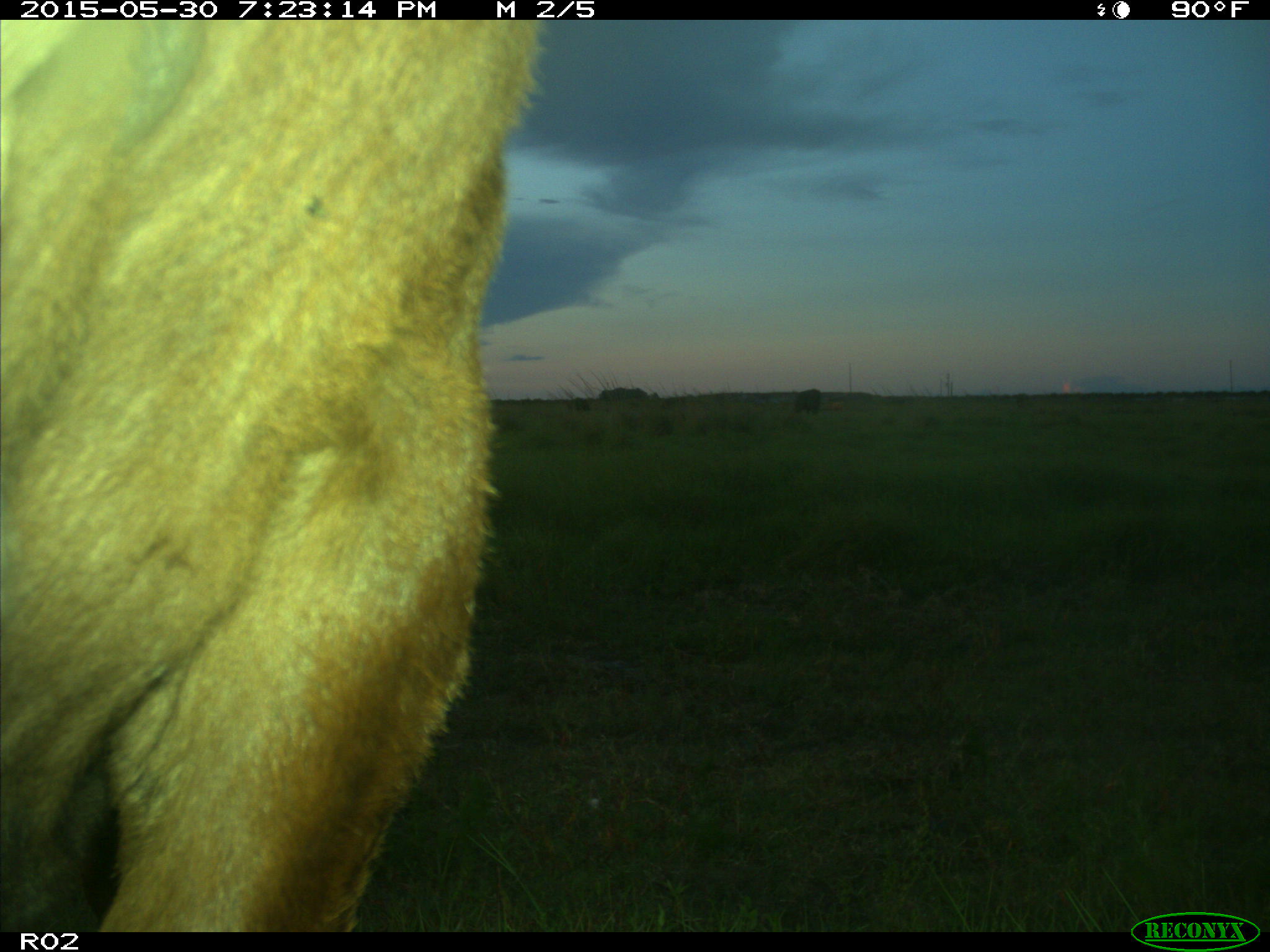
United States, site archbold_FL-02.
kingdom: Animalia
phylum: Chordata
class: Mammalia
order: Artiodactyla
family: Bovidae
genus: Bos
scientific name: Bos taurus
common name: domestic cow